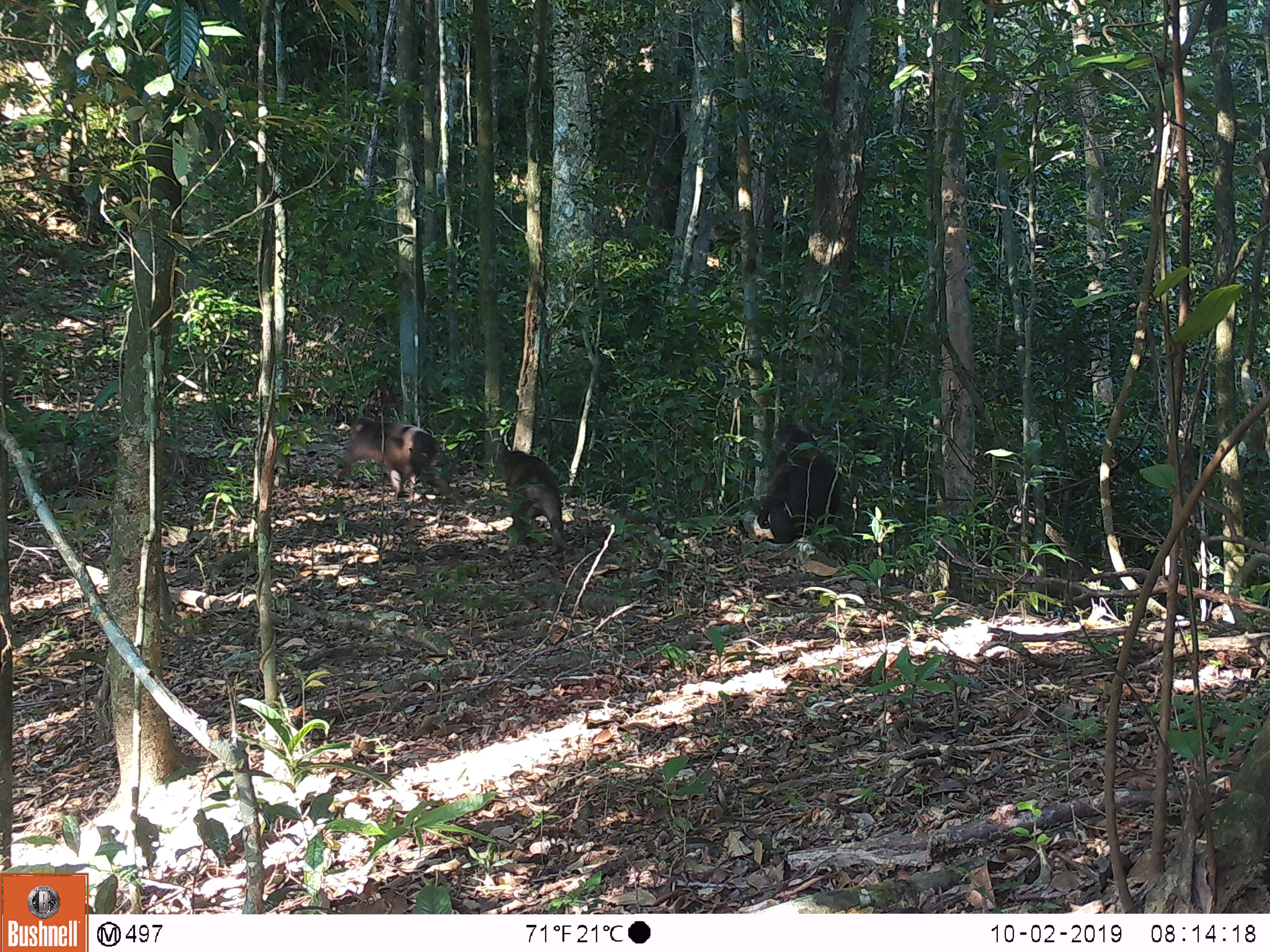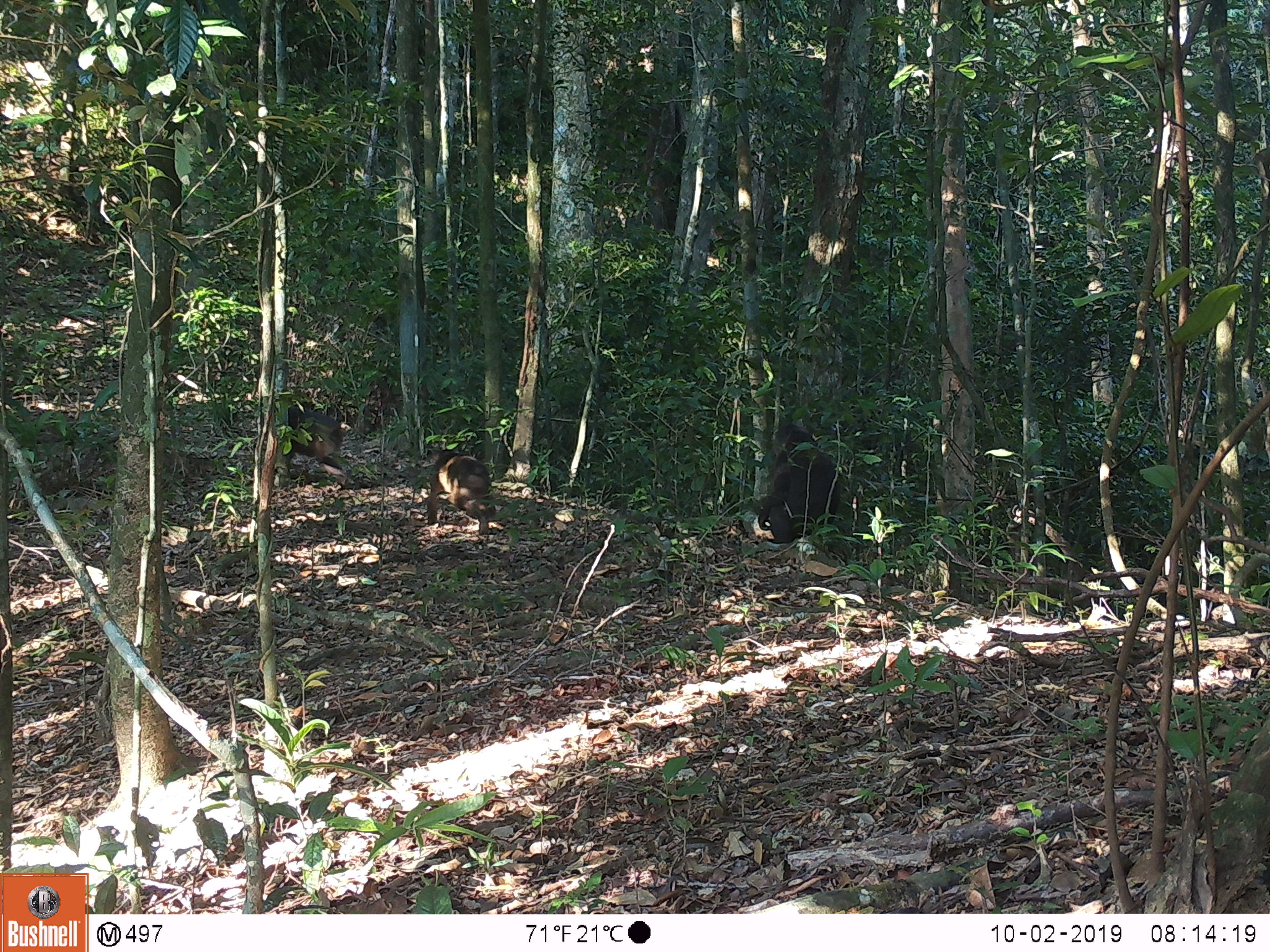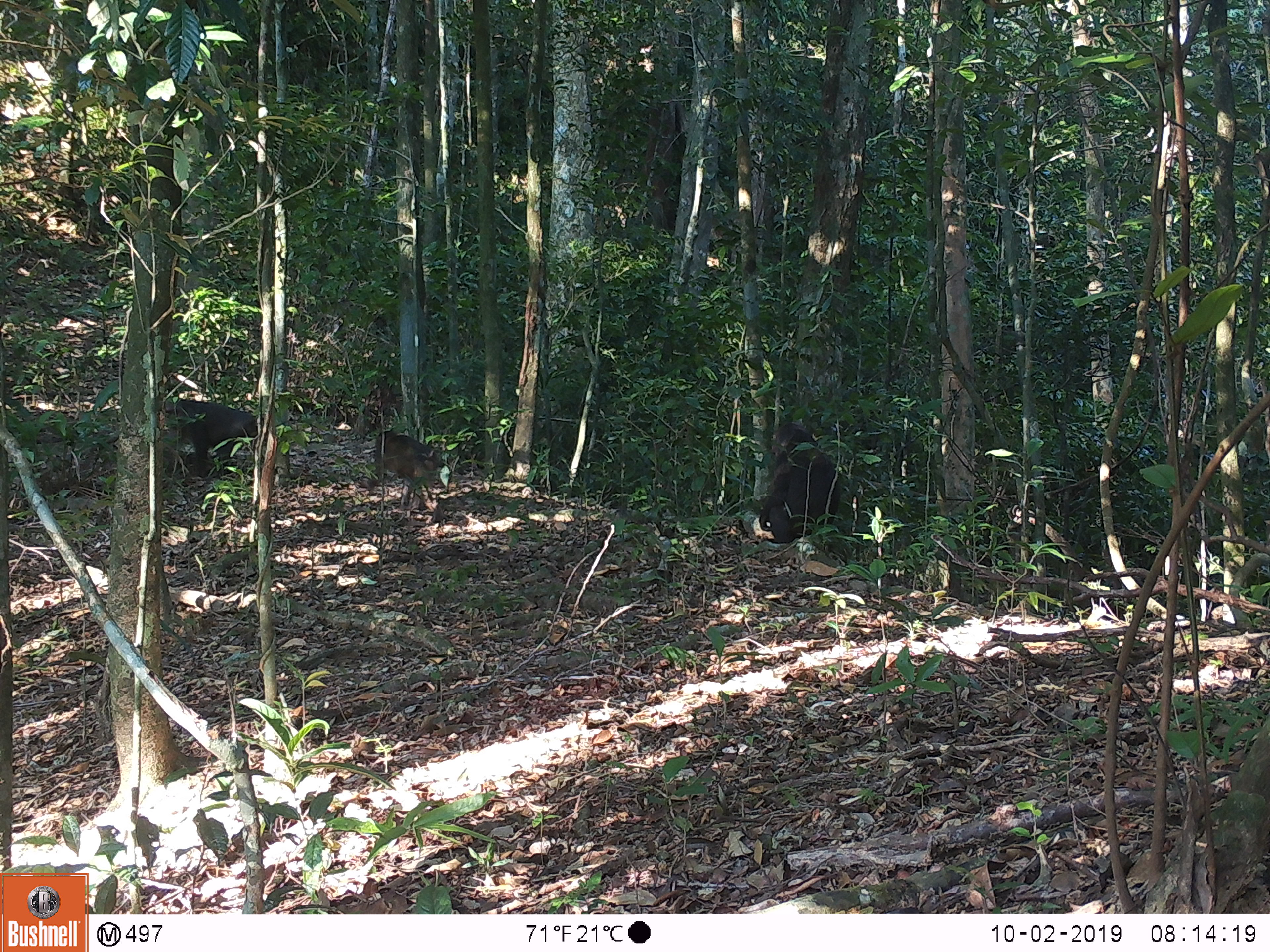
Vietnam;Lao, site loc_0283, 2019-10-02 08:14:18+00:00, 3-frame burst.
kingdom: Animalia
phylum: Chordata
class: Mammalia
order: Primates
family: Cercopithecidae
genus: Macaca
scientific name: Macaca arctoides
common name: stump-tailed macaque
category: stump tailed macaque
Stump tailed macaque (stump-tailed macaque) (Macaca arctoides). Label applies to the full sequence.